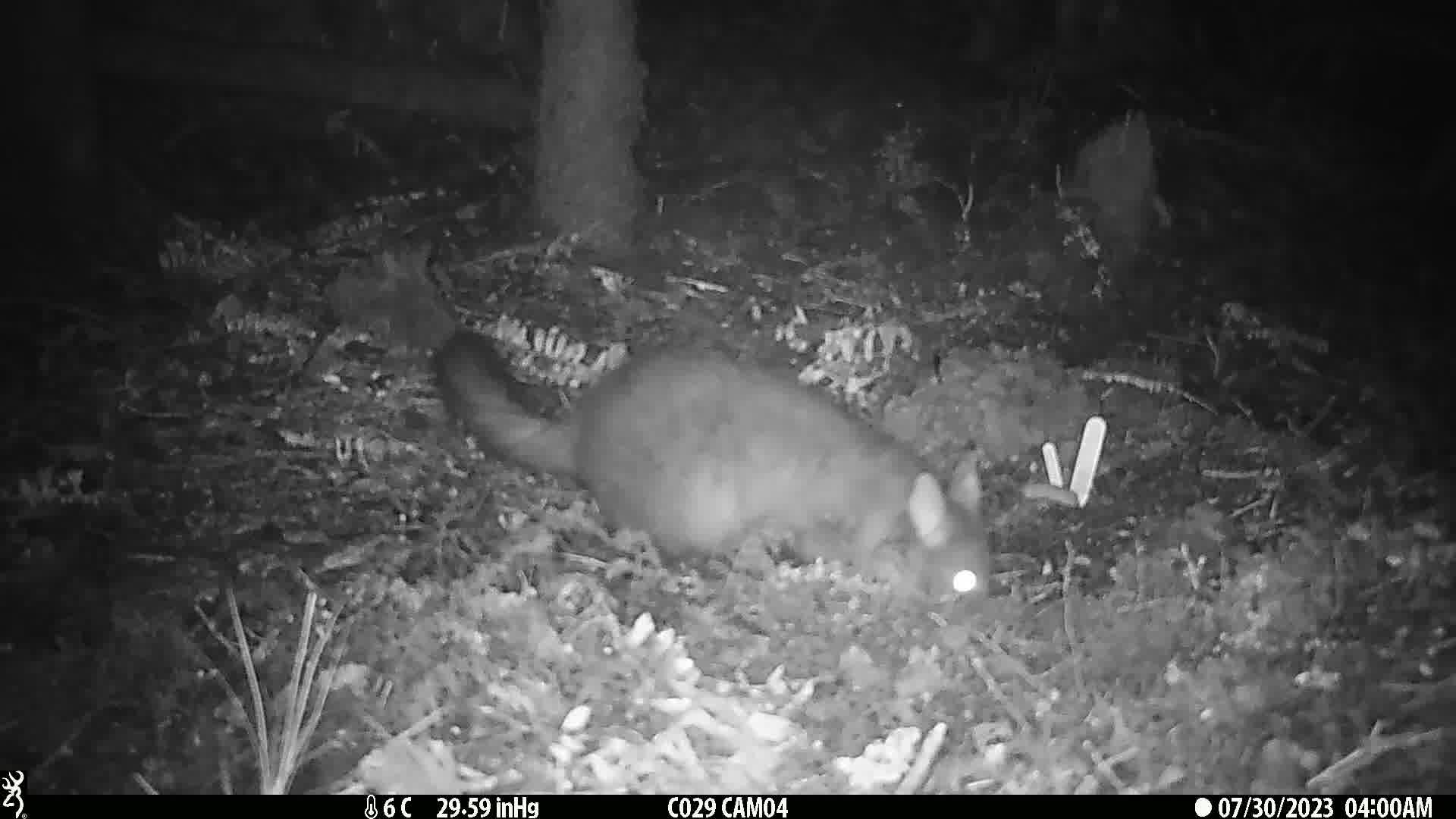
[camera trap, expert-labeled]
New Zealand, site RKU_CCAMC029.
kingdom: Animalia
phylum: Chordata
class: Mammalia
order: Diprotodontia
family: Phalangeridae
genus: Trichosurus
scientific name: Trichosurus vulpecula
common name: common brushtail possum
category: possum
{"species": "possum (common brushtail possum) (Trichosurus vulpecula)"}